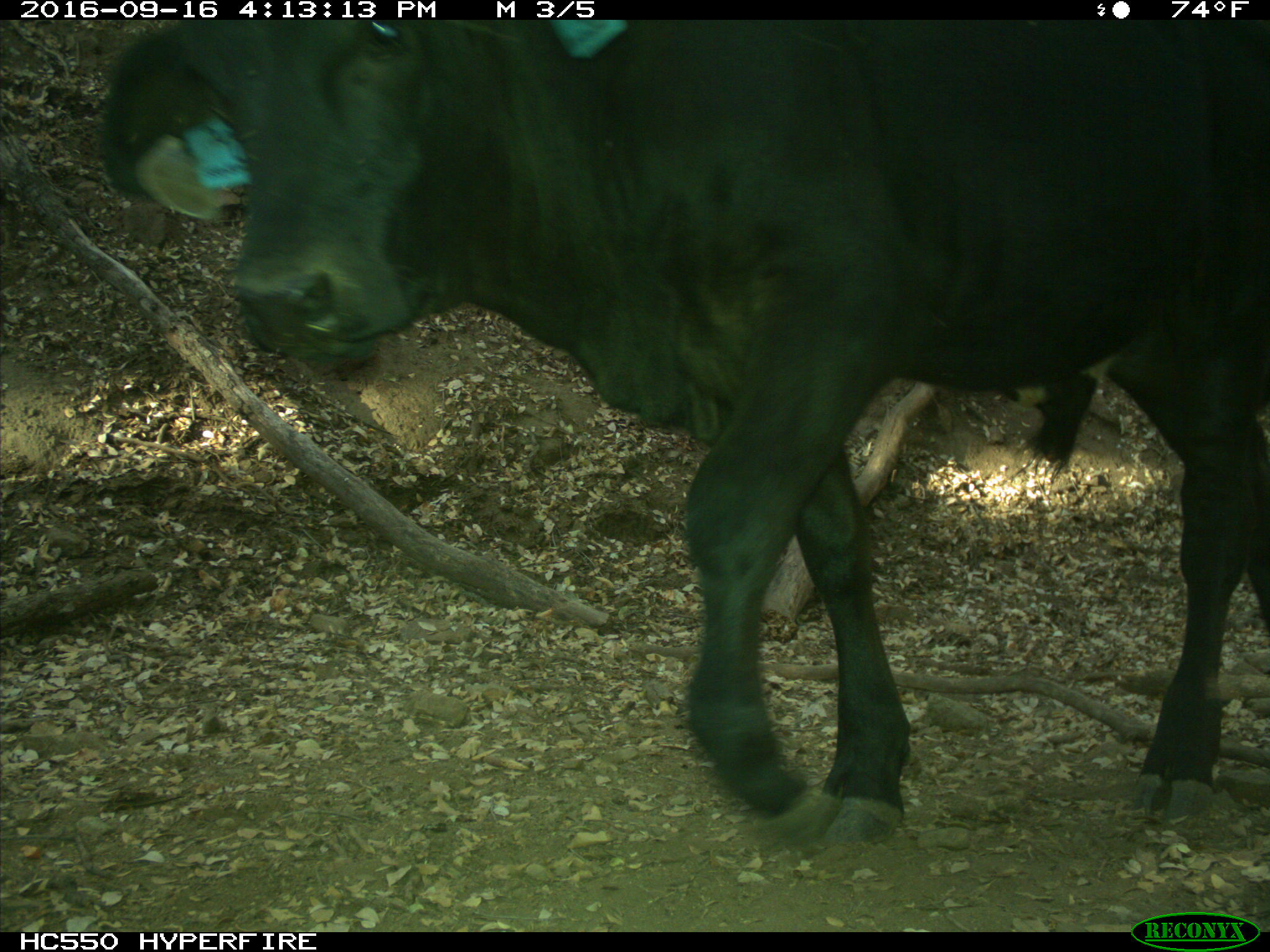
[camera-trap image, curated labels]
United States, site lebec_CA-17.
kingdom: Animalia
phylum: Chordata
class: Mammalia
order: Artiodactyla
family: Bovidae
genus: Bos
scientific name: Bos taurus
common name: domestic cow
Bos taurus (domestic cow).